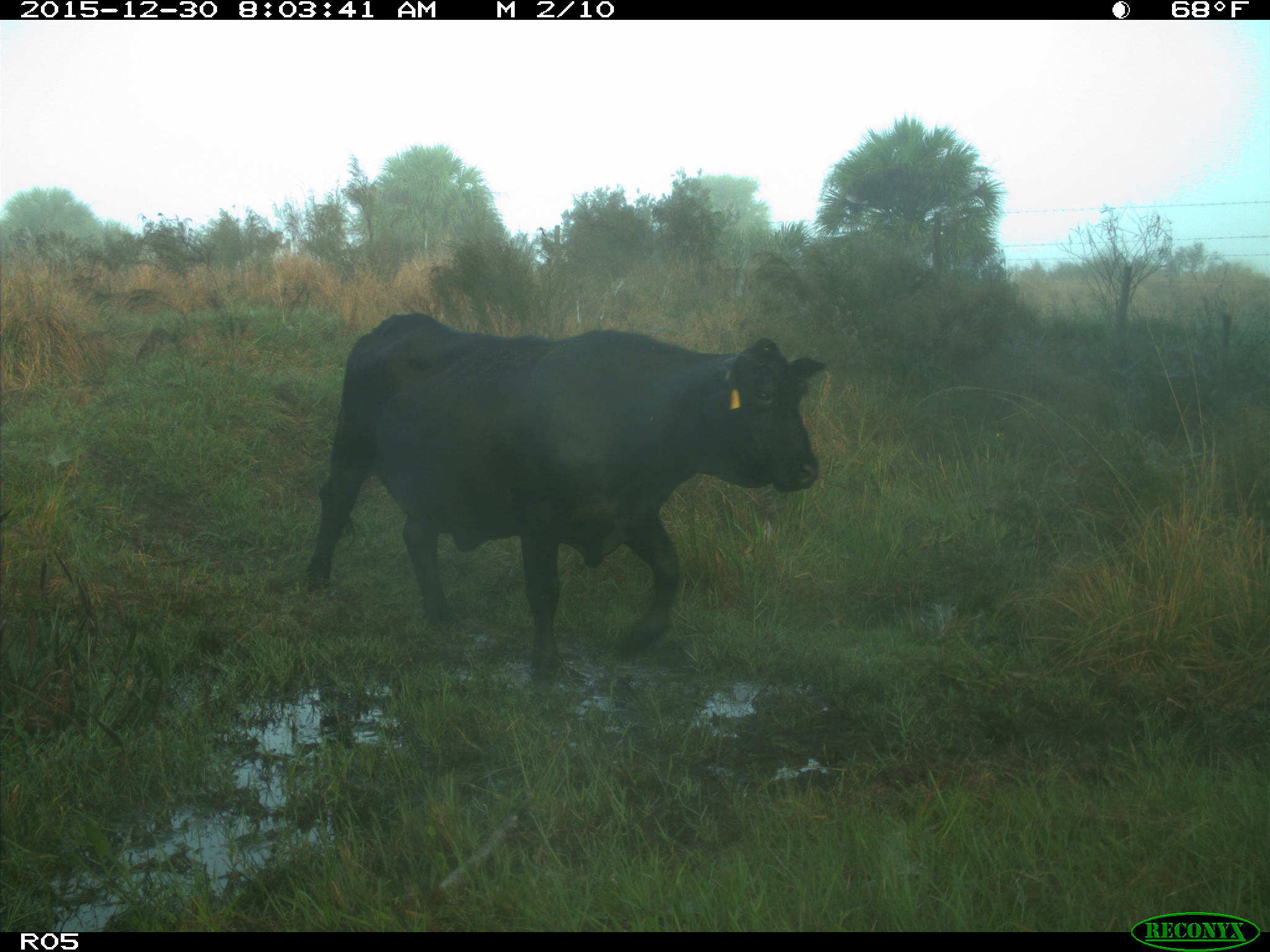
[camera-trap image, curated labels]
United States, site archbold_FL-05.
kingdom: Animalia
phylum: Chordata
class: Mammalia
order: Artiodactyla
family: Bovidae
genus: Bos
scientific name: Bos taurus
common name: domestic cow